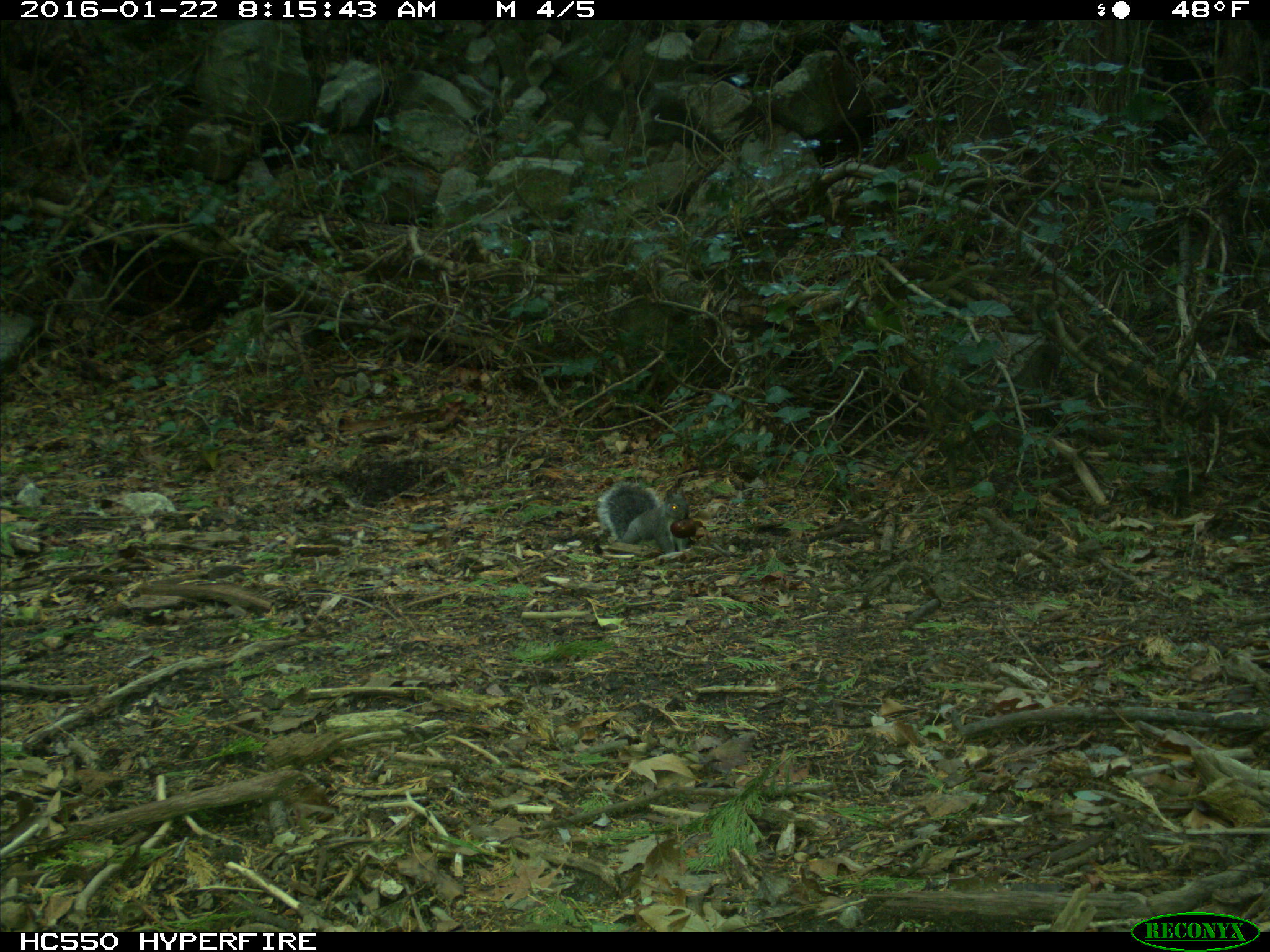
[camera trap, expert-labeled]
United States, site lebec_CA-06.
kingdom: Animalia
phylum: Chordata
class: Mammalia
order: Rodentia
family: Sciuridae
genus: Sciurus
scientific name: Sciurus carolinensis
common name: eastern gray squirrel